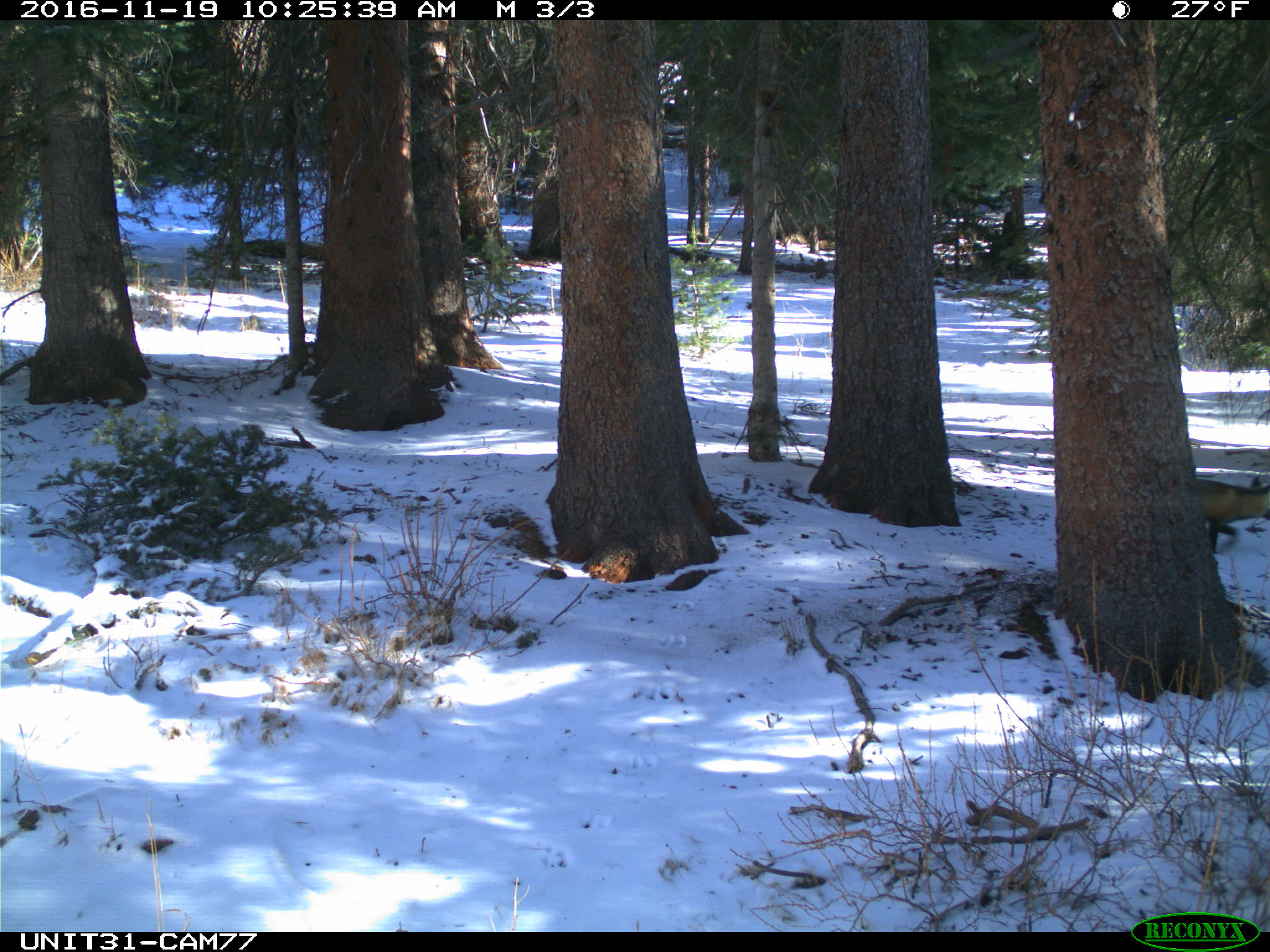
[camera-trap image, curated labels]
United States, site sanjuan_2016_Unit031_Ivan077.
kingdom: Animalia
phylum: Chordata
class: Mammalia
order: Carnivora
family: Canidae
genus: Vulpes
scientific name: Vulpes vulpes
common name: red fox